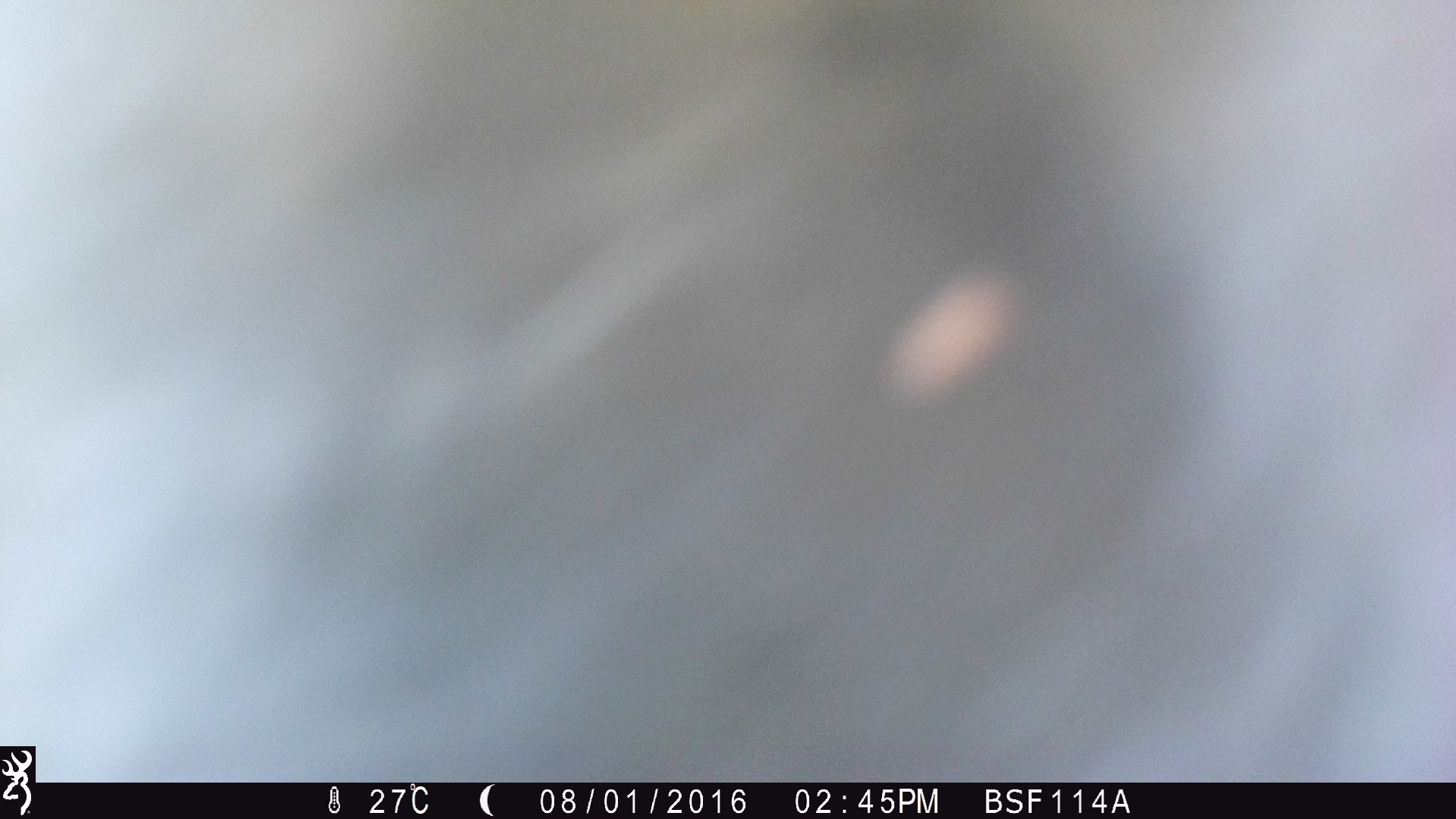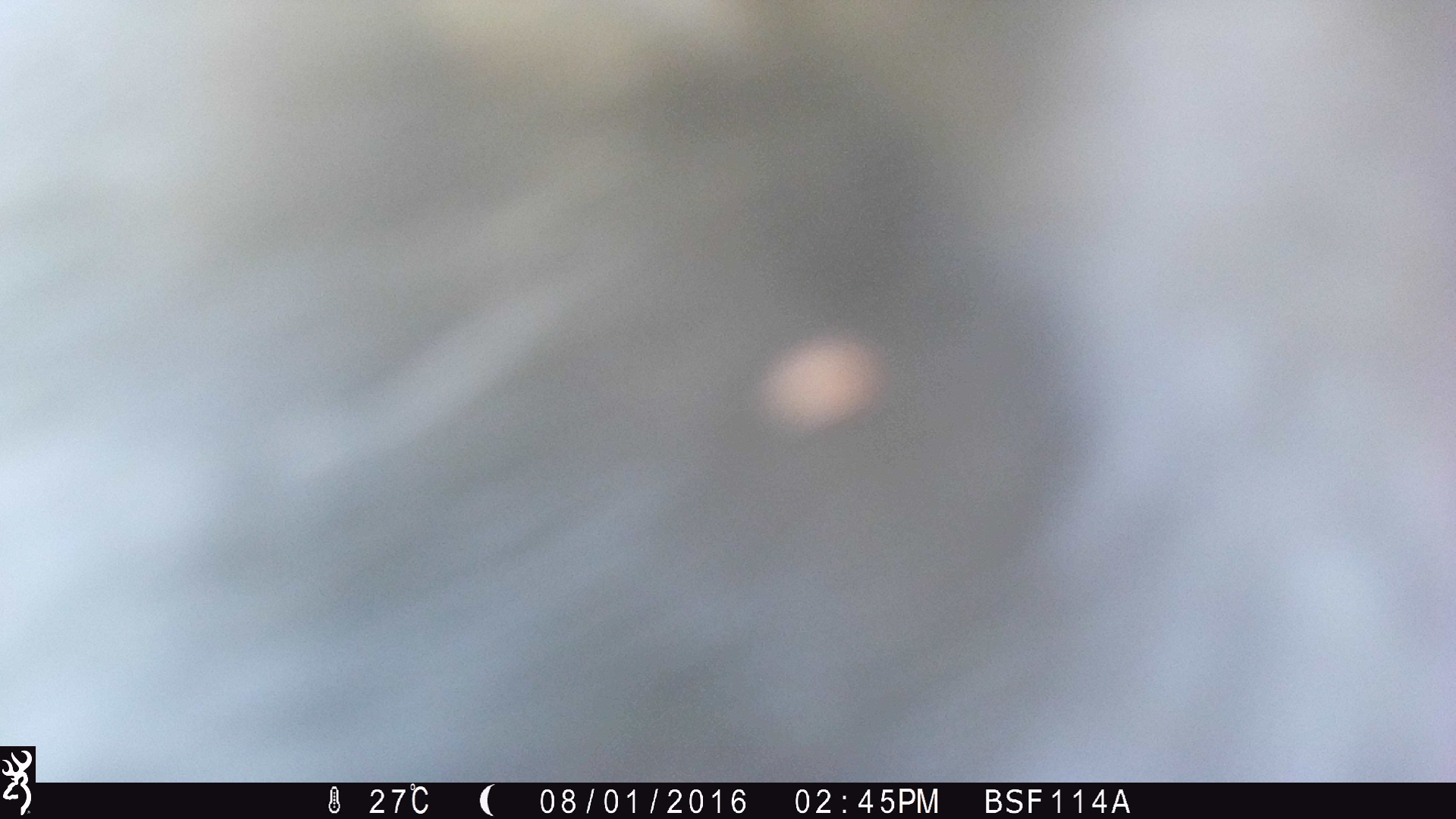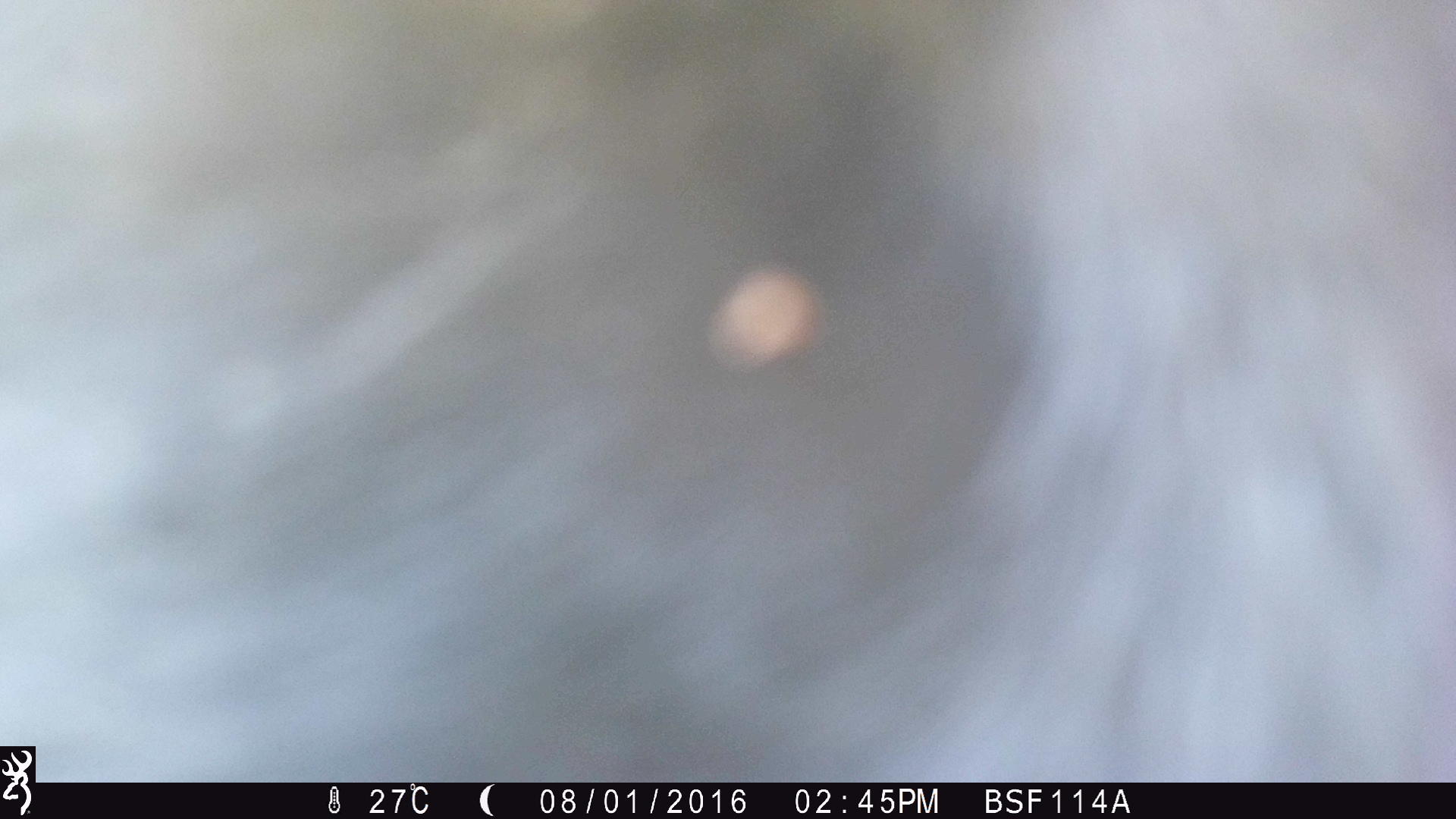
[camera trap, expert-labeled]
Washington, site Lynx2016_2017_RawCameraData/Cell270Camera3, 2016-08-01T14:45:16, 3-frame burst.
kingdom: Animalia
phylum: Chordata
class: Mammalia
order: Artiodactyla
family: Bovidae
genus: Bos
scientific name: Bos taurus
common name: domestic cattle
Domestic cattle (Bos taurus). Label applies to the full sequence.